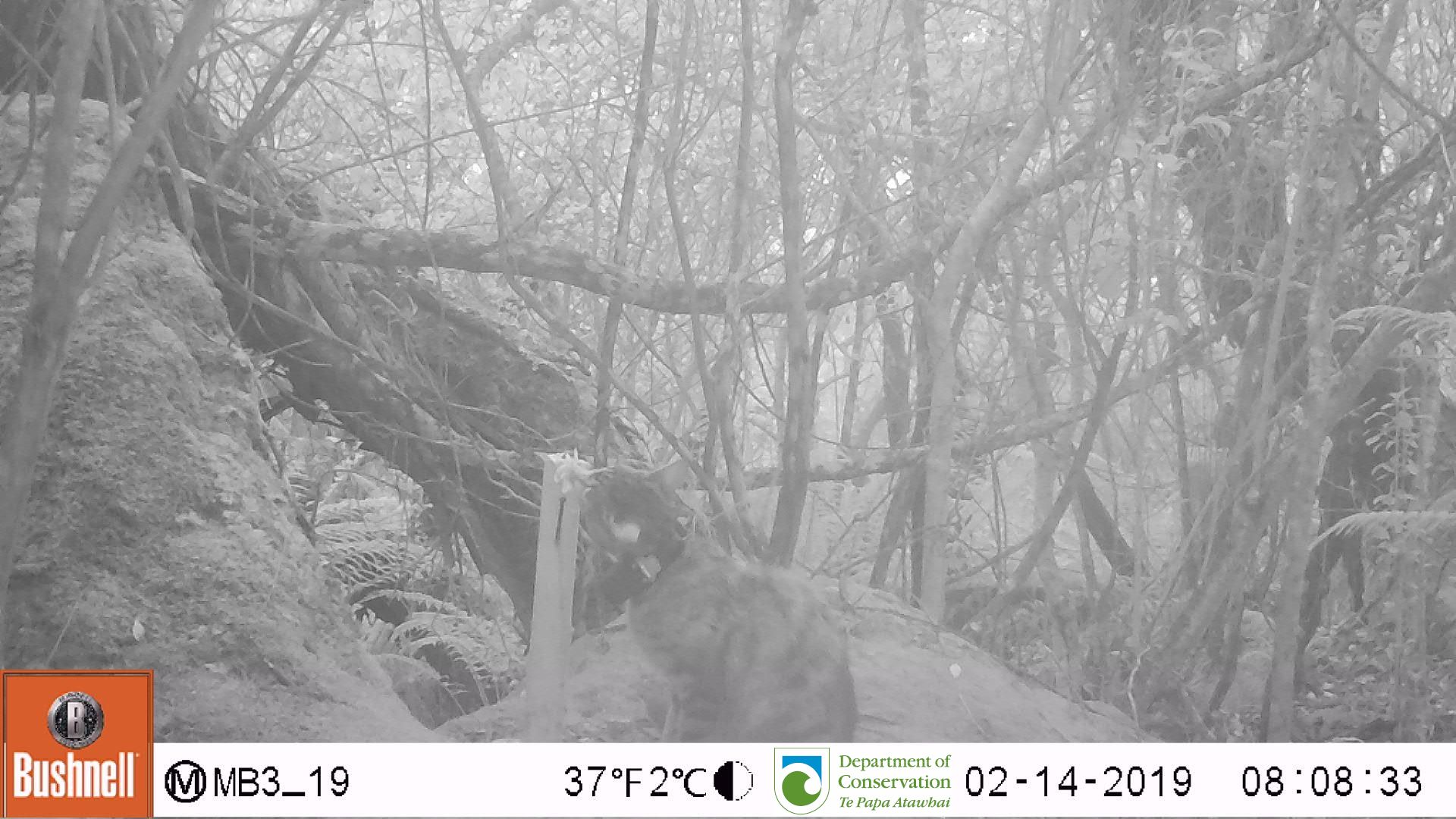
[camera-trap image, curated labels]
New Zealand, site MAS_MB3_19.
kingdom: Animalia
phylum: Chordata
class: Mammalia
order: Carnivora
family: Felidae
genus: Felis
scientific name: Felis catus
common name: domestic cat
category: cat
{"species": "cat (domestic cat) (Felis catus)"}